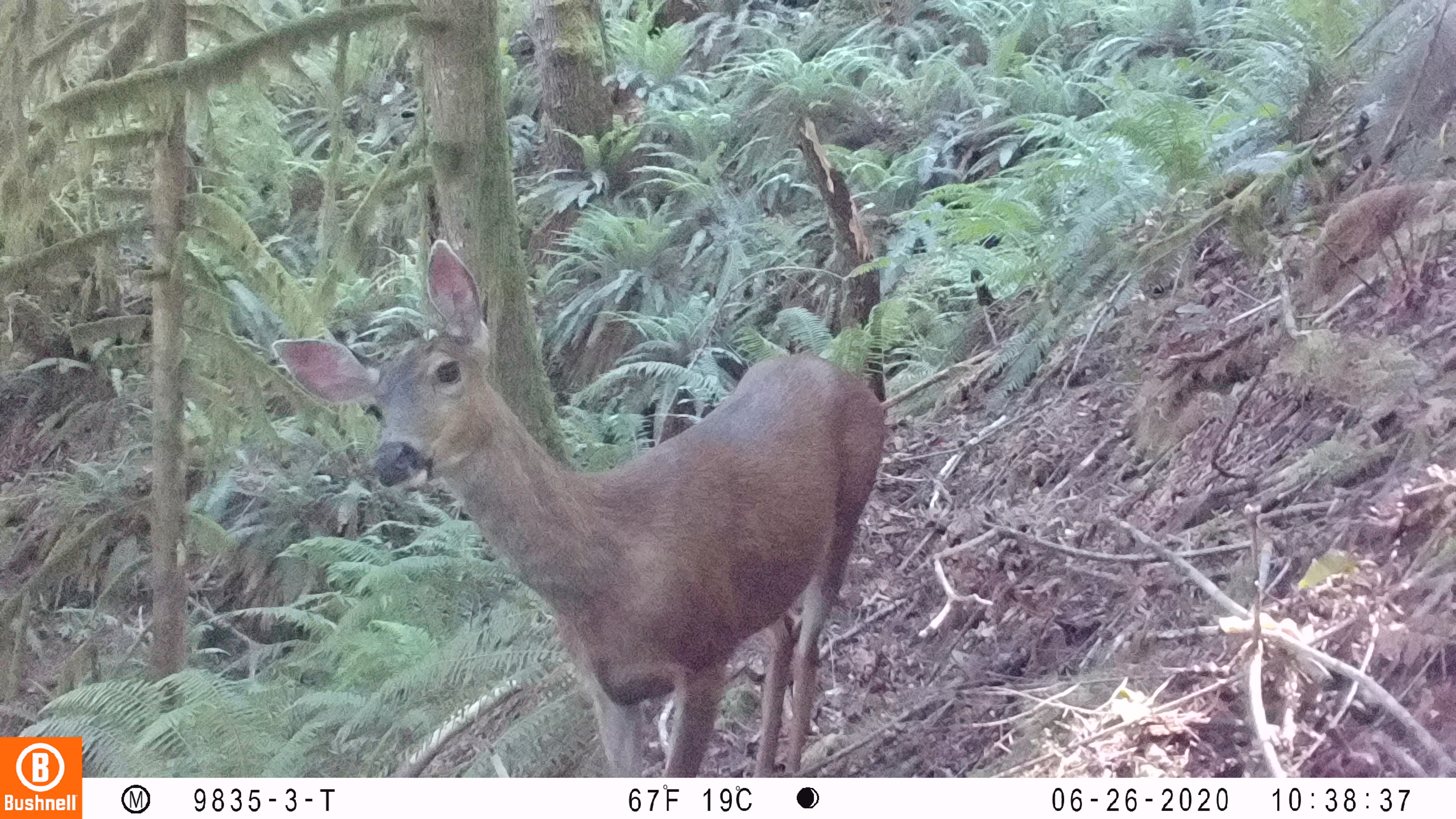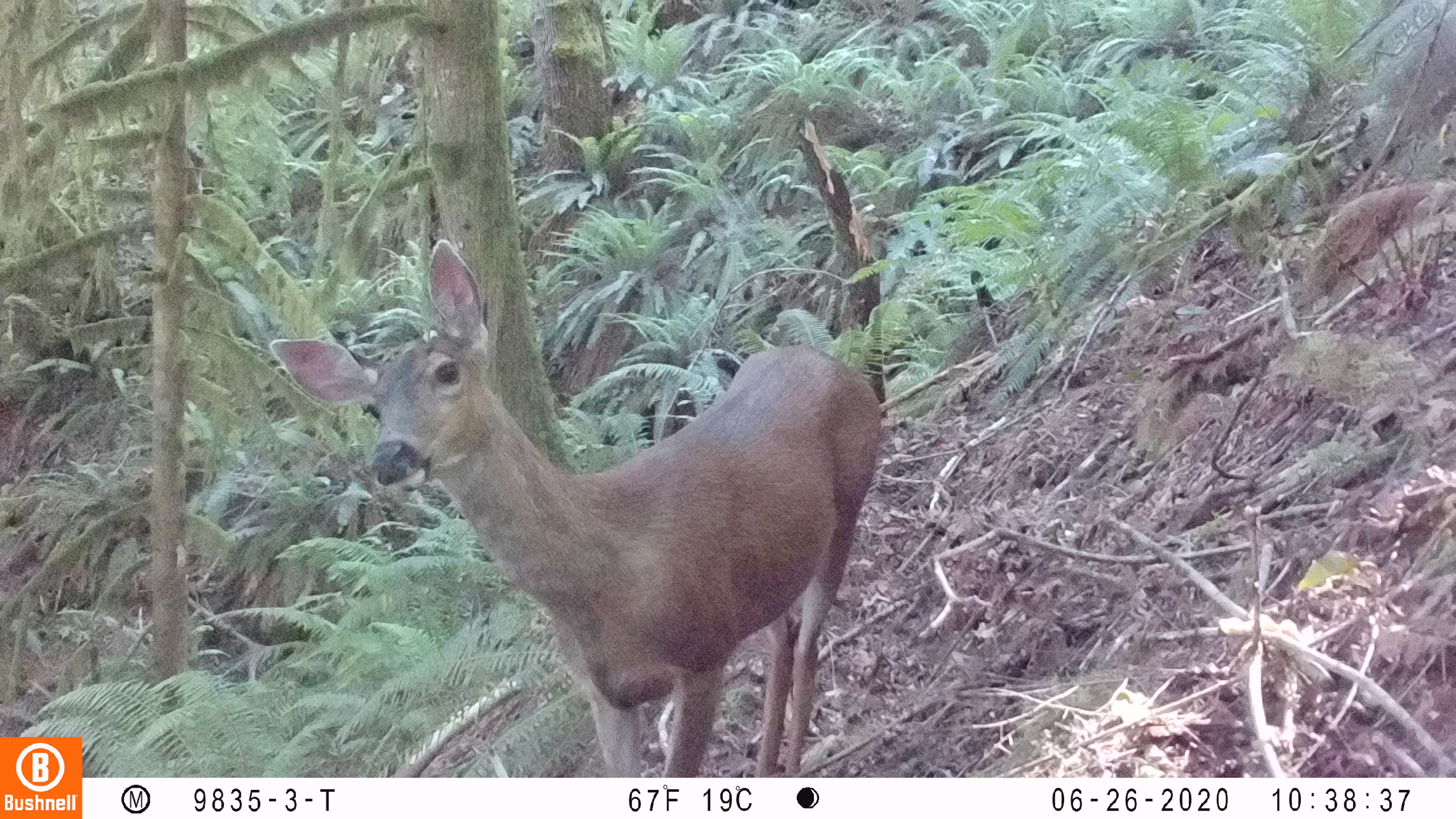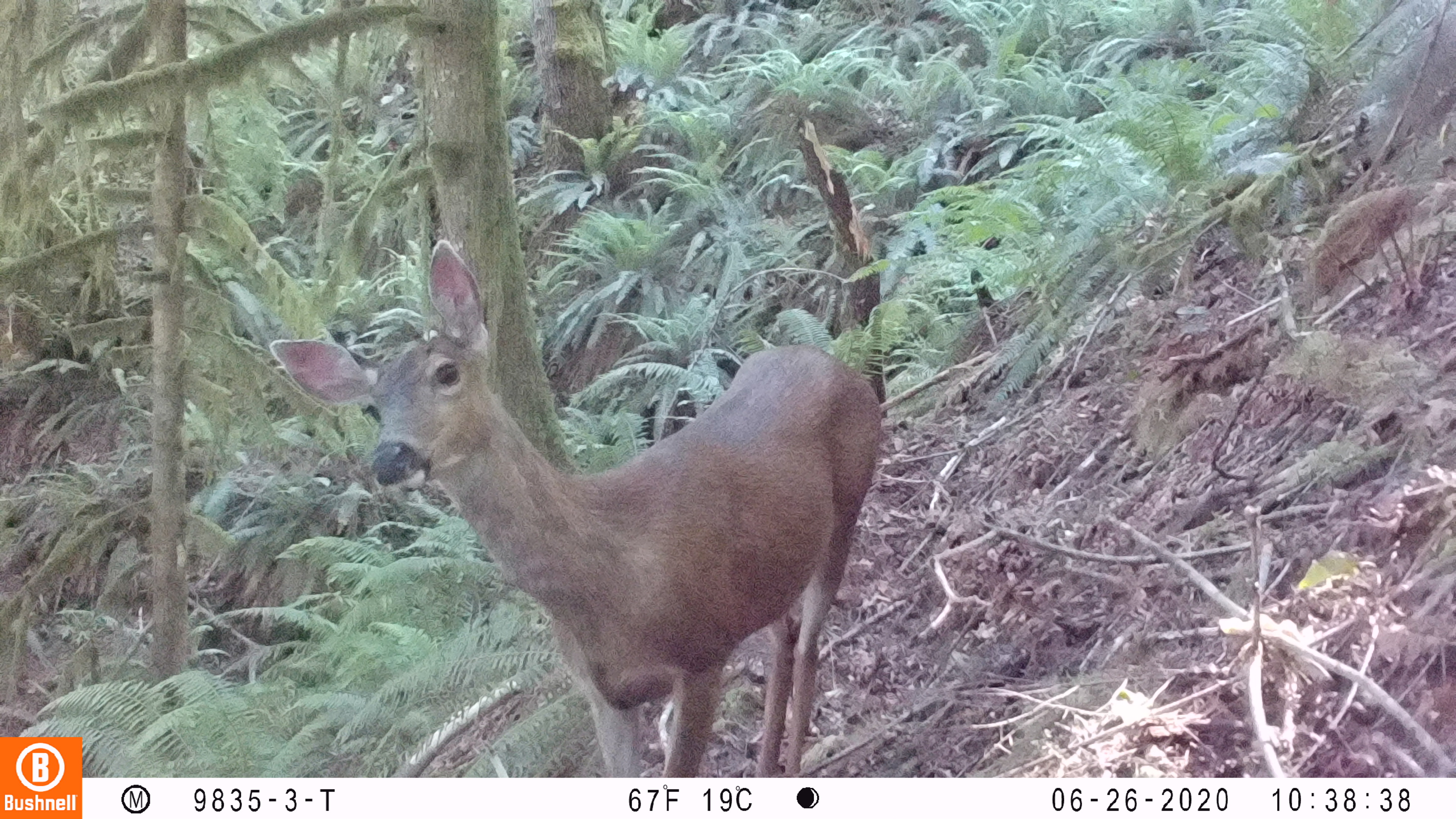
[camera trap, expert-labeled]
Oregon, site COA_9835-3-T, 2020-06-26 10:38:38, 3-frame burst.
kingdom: Animalia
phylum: Chordata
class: Mammalia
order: Artiodactyla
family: Cervidae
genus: Odocoileus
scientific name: Odocoileus hemionus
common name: black-tailed deer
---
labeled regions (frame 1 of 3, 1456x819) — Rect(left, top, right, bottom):
black-tailed deer: Rect(256, 237, 895, 768)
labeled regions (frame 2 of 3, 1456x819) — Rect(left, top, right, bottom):
black-tailed deer: Rect(260, 236, 890, 772)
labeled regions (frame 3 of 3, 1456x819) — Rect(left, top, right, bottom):
black-tailed deer: Rect(254, 236, 884, 765)